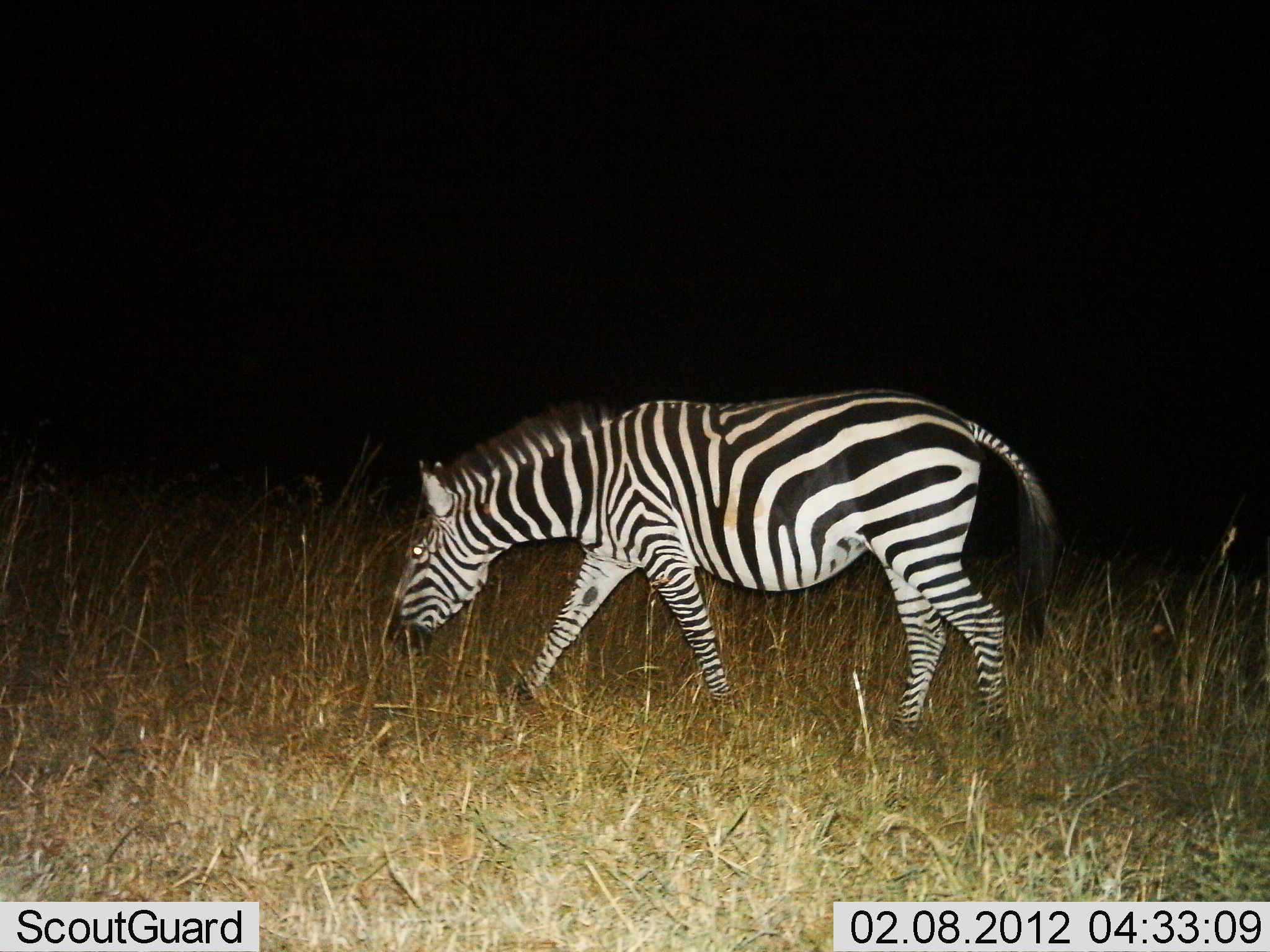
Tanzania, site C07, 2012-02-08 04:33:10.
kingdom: Animalia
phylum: Chordata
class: Mammalia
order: Perissodactyla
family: Equidae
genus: Equus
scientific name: Equus quagga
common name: plains zebra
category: zebra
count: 1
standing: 6%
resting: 0%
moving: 76%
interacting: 0%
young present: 0%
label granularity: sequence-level